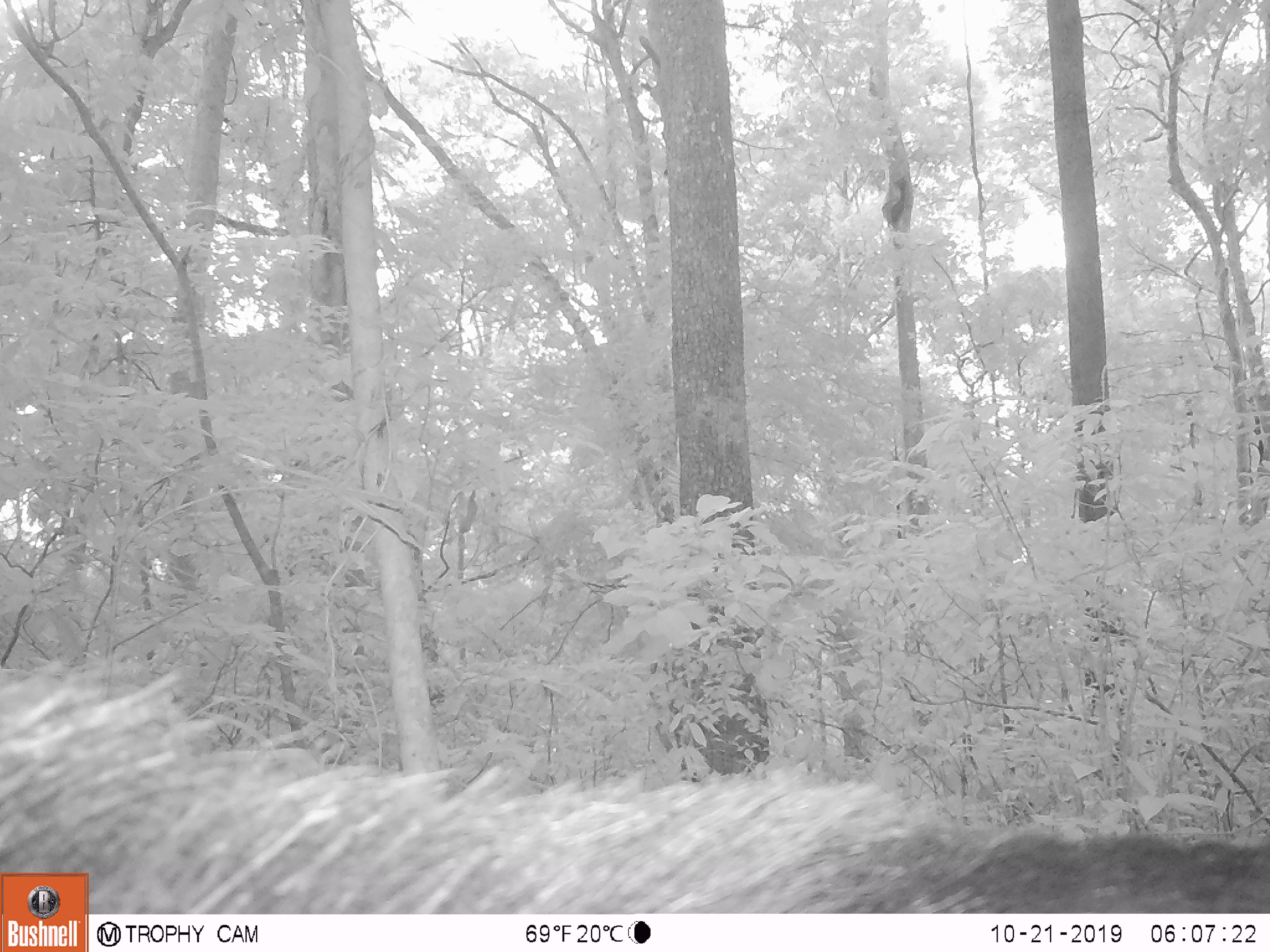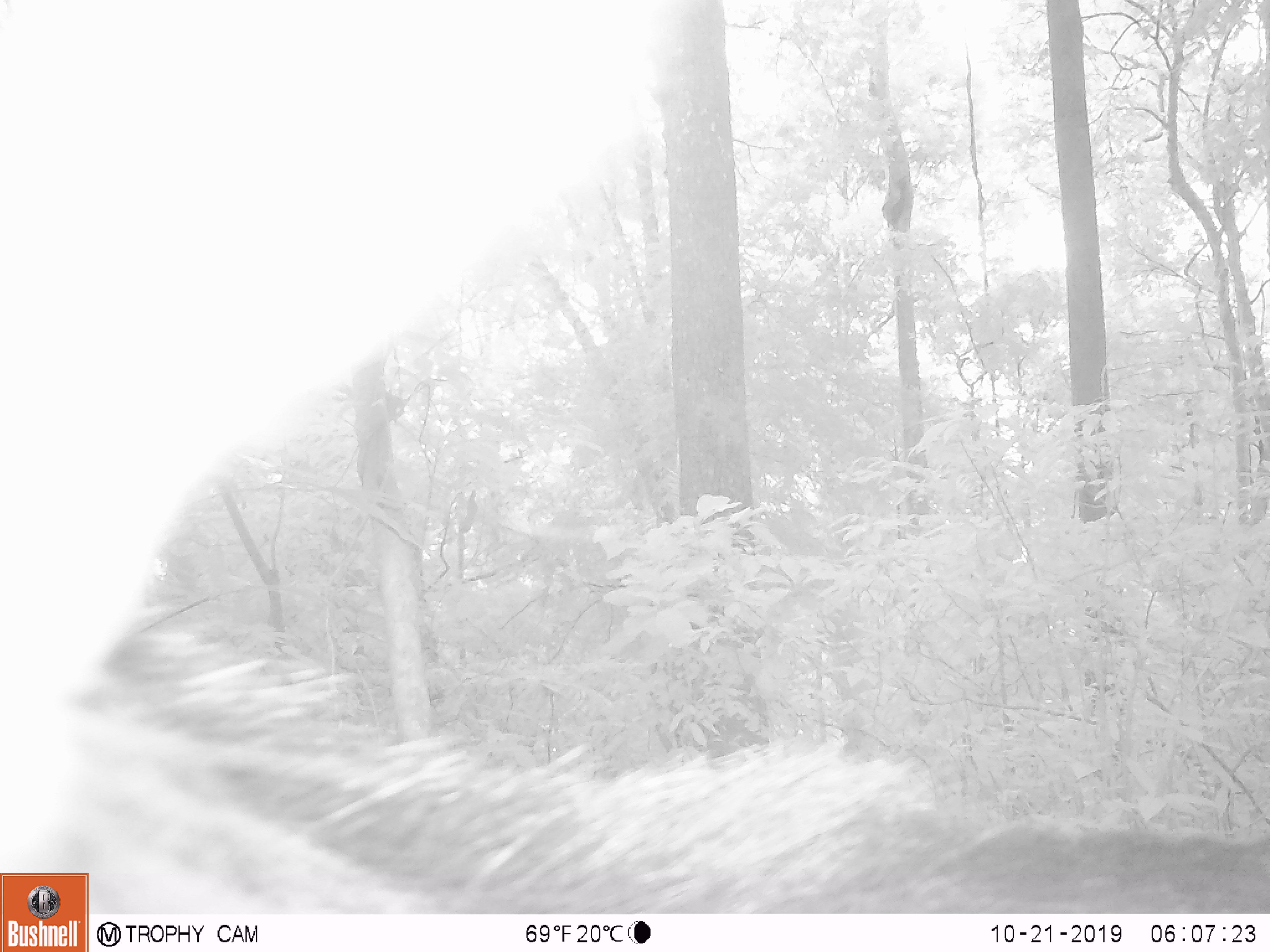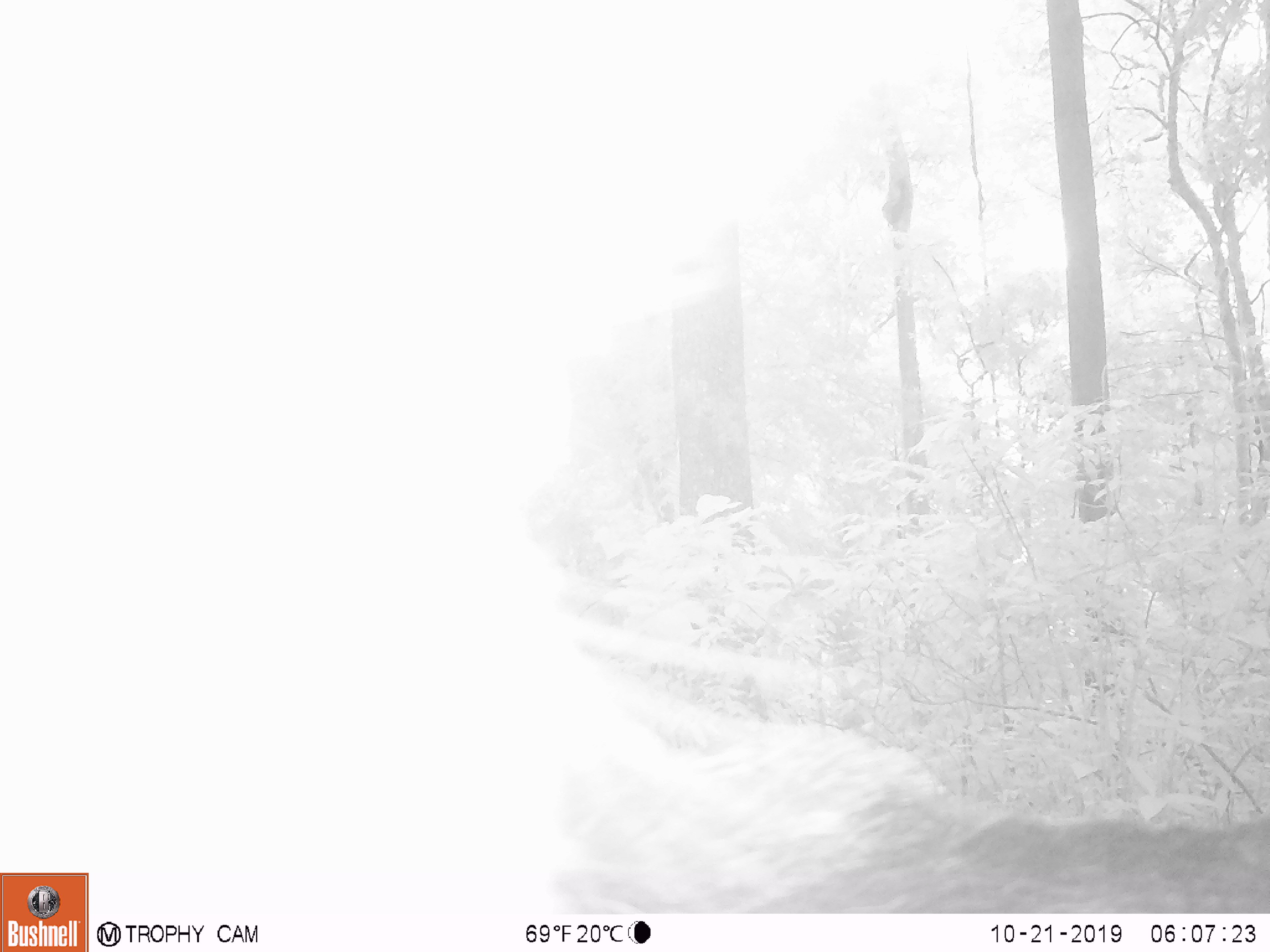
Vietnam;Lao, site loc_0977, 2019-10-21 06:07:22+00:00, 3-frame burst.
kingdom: Animalia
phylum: Chordata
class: Mammalia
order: Artiodactyla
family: Bovidae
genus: Capricornis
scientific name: Capricornis sumatraensis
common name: chinese serow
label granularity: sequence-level